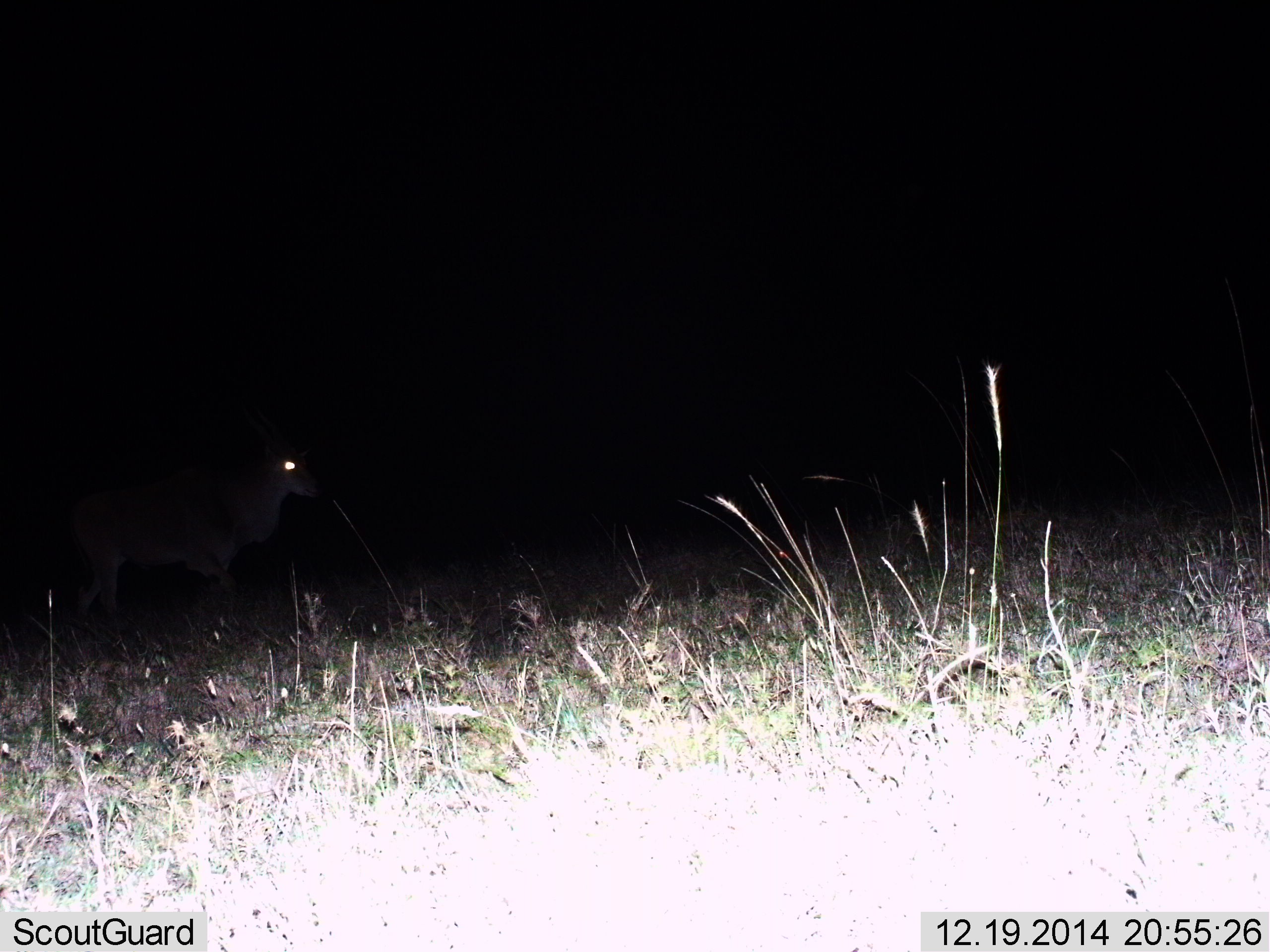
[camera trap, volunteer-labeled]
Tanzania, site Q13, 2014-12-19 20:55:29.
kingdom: Animalia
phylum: Chordata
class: Mammalia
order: Artiodactyla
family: Bovidae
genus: Tragelaphus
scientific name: Tragelaphus oryx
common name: eland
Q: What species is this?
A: Eland (Tragelaphus oryx).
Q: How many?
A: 1.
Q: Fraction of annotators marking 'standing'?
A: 43%.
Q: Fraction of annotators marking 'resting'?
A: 0%.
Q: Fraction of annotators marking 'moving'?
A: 57%.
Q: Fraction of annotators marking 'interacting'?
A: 0%.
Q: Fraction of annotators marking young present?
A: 0%.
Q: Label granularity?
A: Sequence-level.